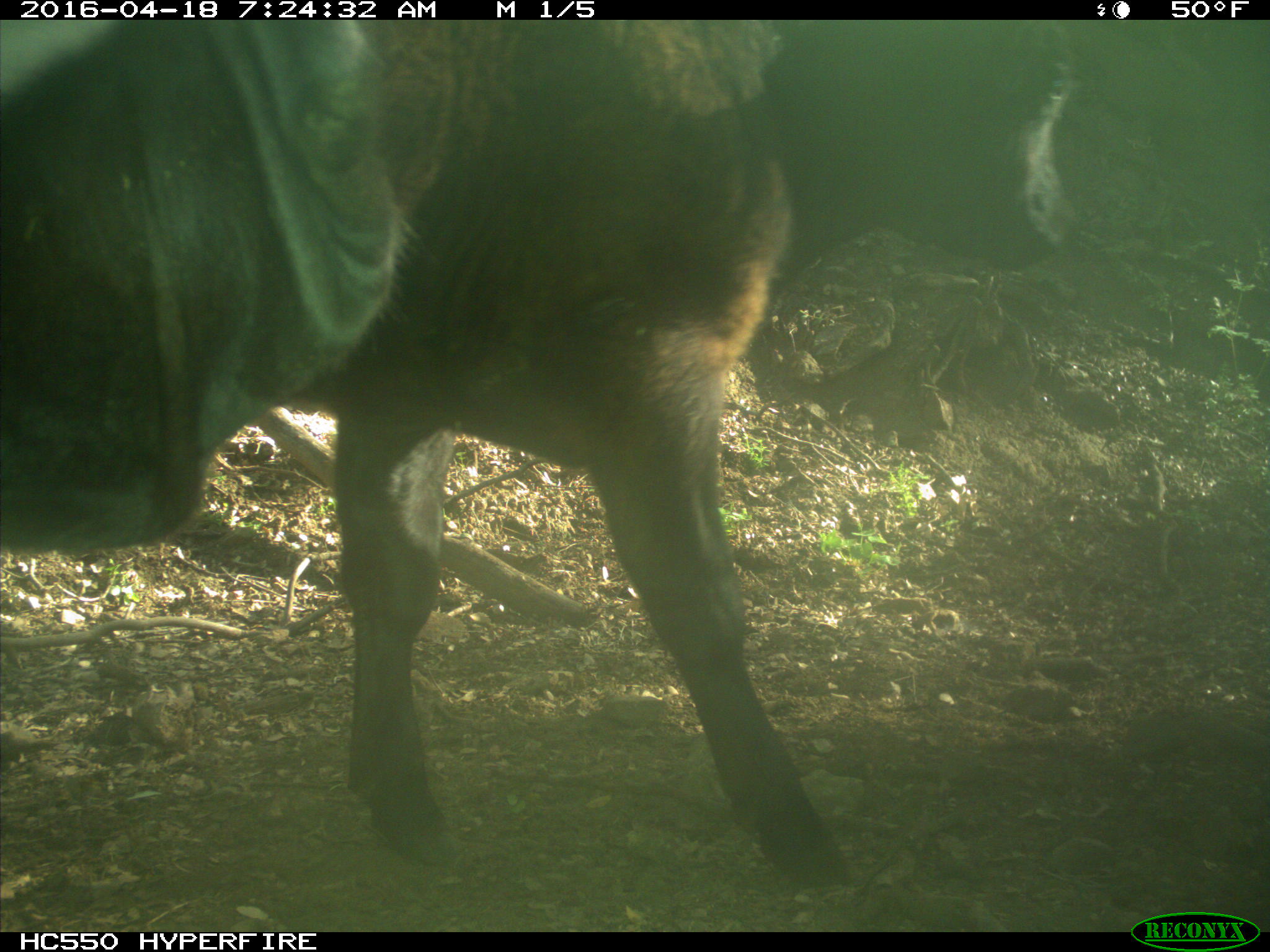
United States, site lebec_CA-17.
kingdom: Animalia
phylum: Chordata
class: Mammalia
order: Artiodactyla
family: Bovidae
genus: Bos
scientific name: Bos taurus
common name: domestic cow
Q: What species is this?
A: Bos taurus (domestic cow).